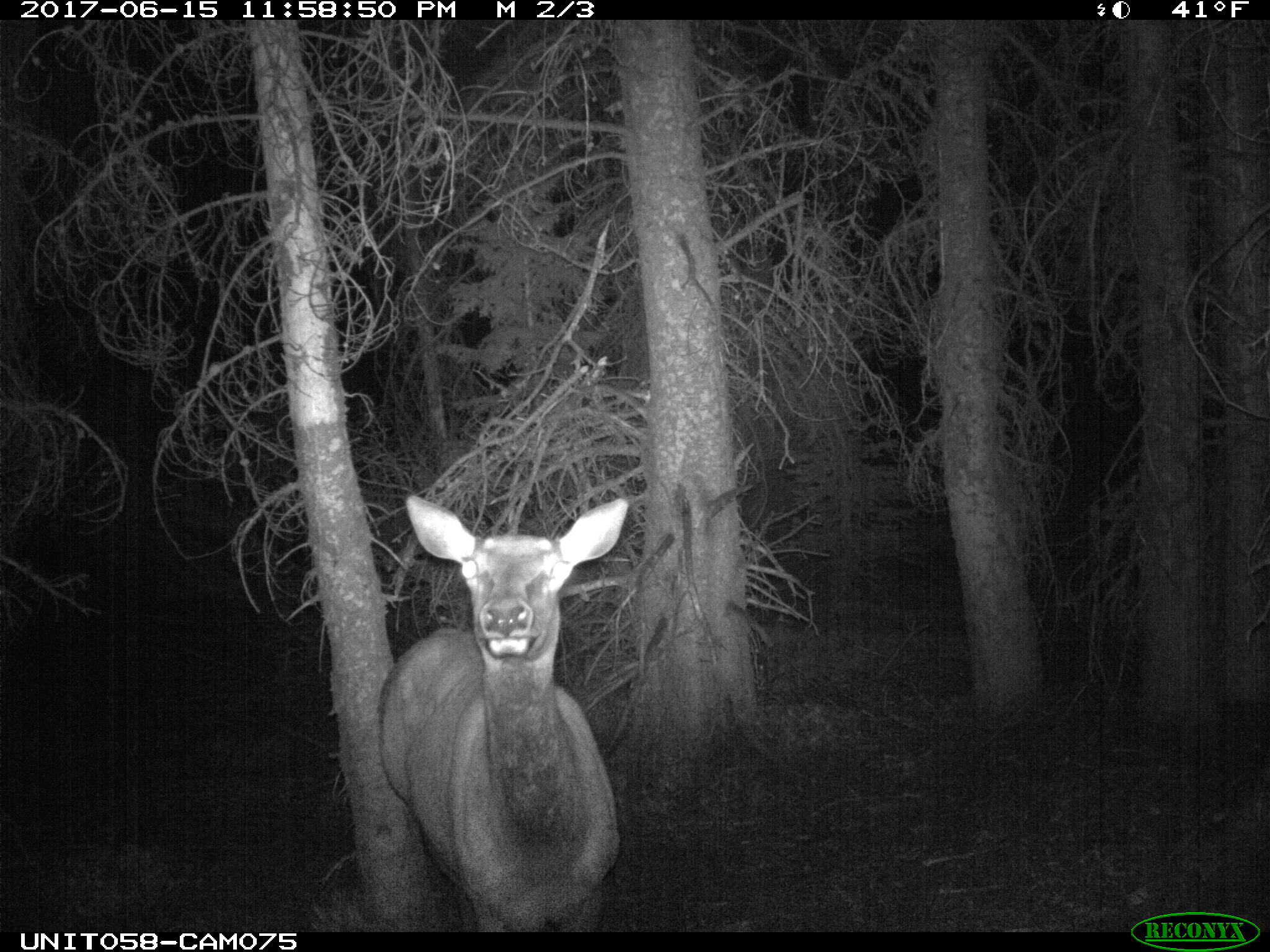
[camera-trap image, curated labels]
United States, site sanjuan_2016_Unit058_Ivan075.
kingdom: Animalia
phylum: Chordata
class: Mammalia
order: Artiodactyla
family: Cervidae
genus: Cervus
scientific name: Cervus elaphus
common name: red deer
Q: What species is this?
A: Cervus elaphus (red deer).